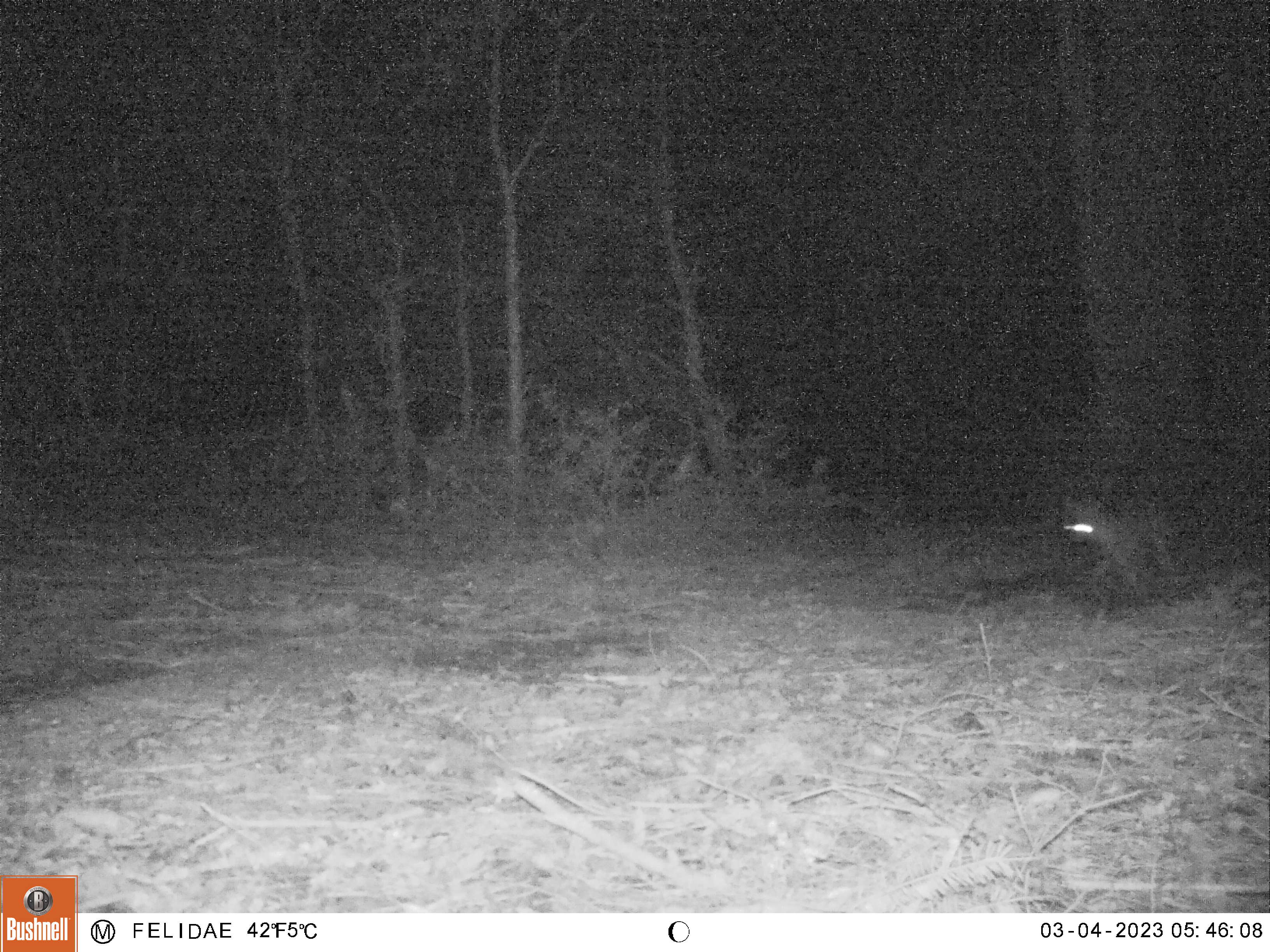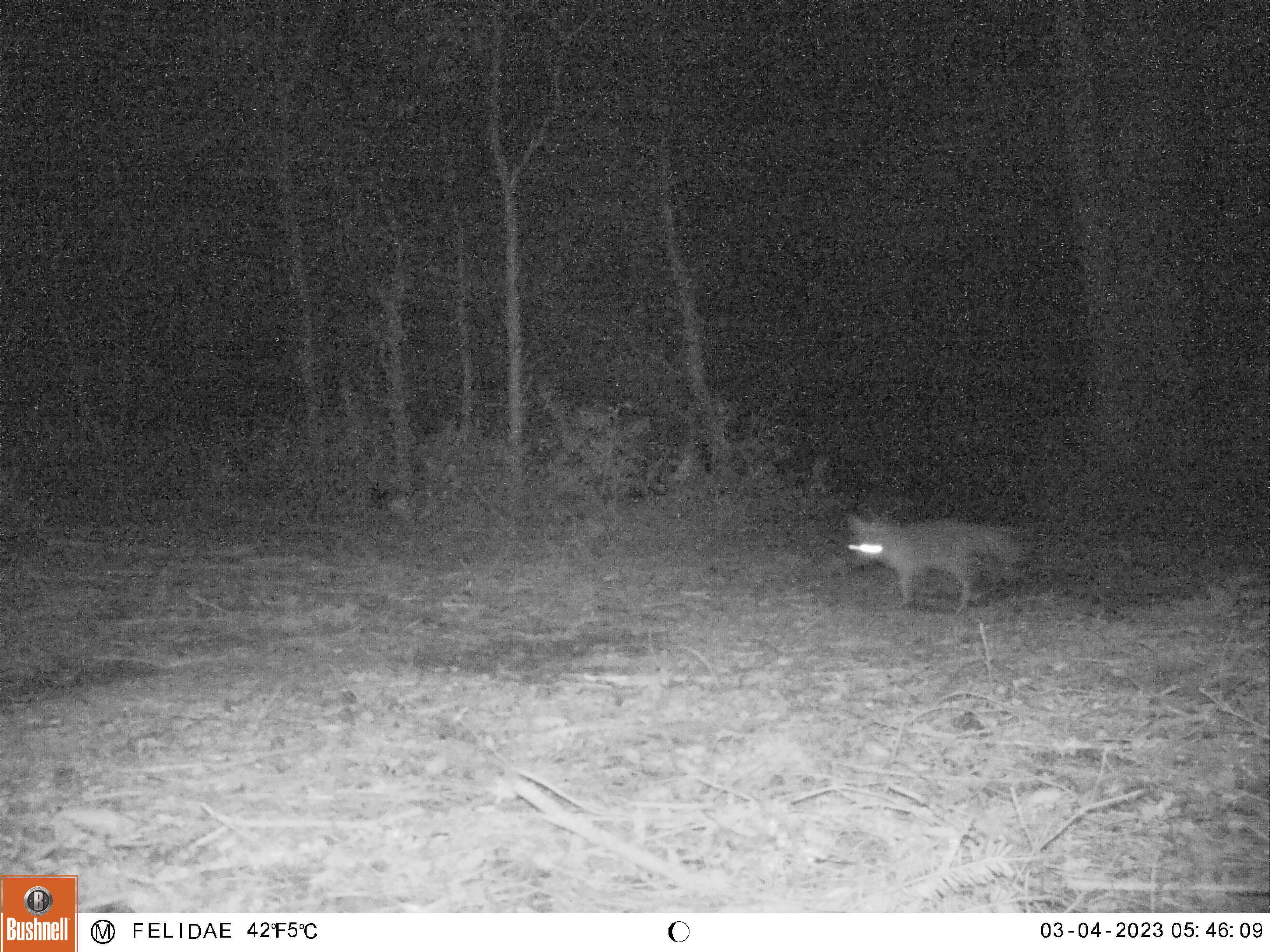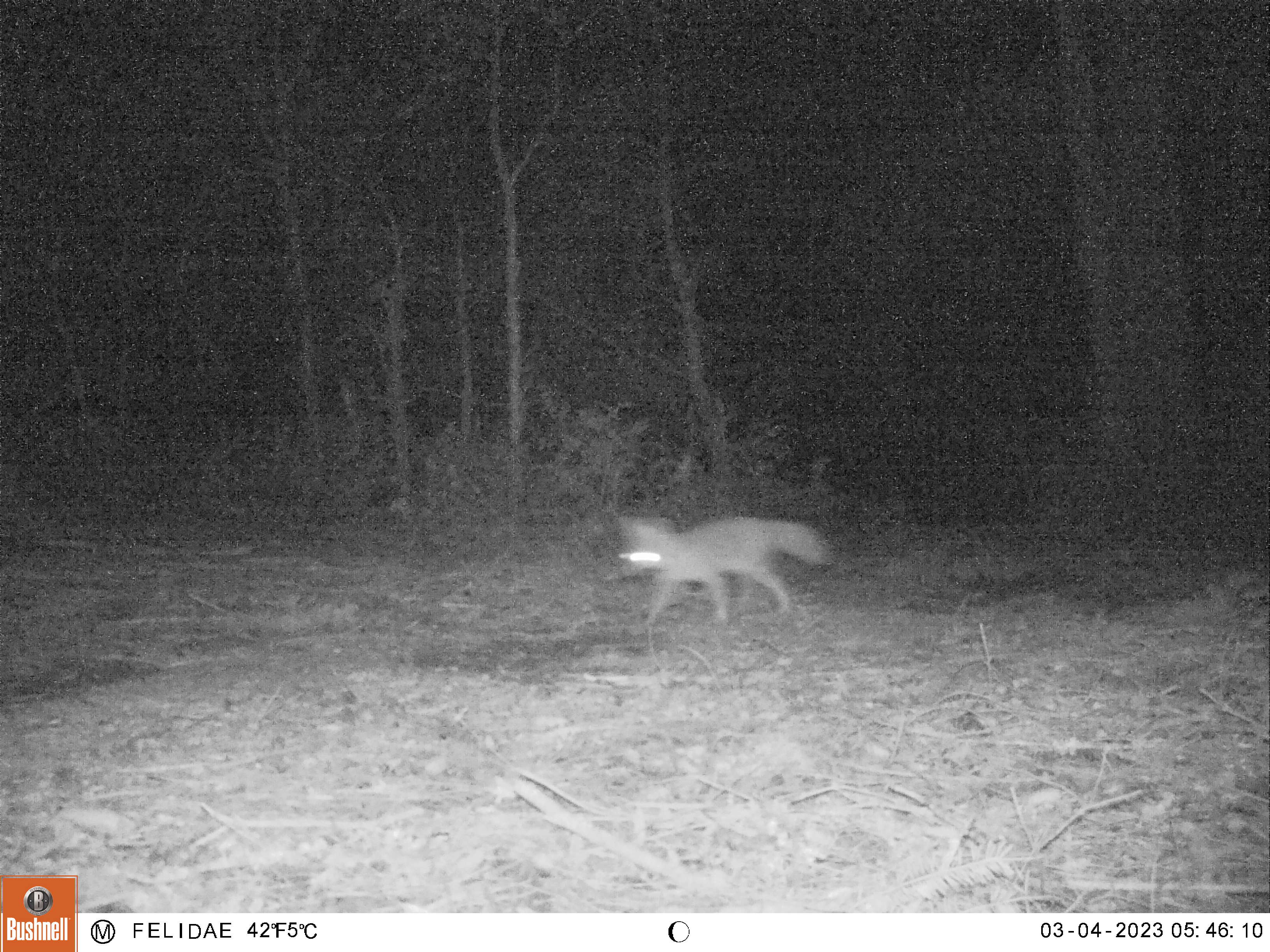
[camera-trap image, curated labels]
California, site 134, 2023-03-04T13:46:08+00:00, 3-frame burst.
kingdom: Animalia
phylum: Chordata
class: Mammalia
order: Carnivora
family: Canidae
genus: Urocyon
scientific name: Urocyon cinereoargenteus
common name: gray fox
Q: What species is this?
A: Gray fox (Urocyon cinereoargenteus).